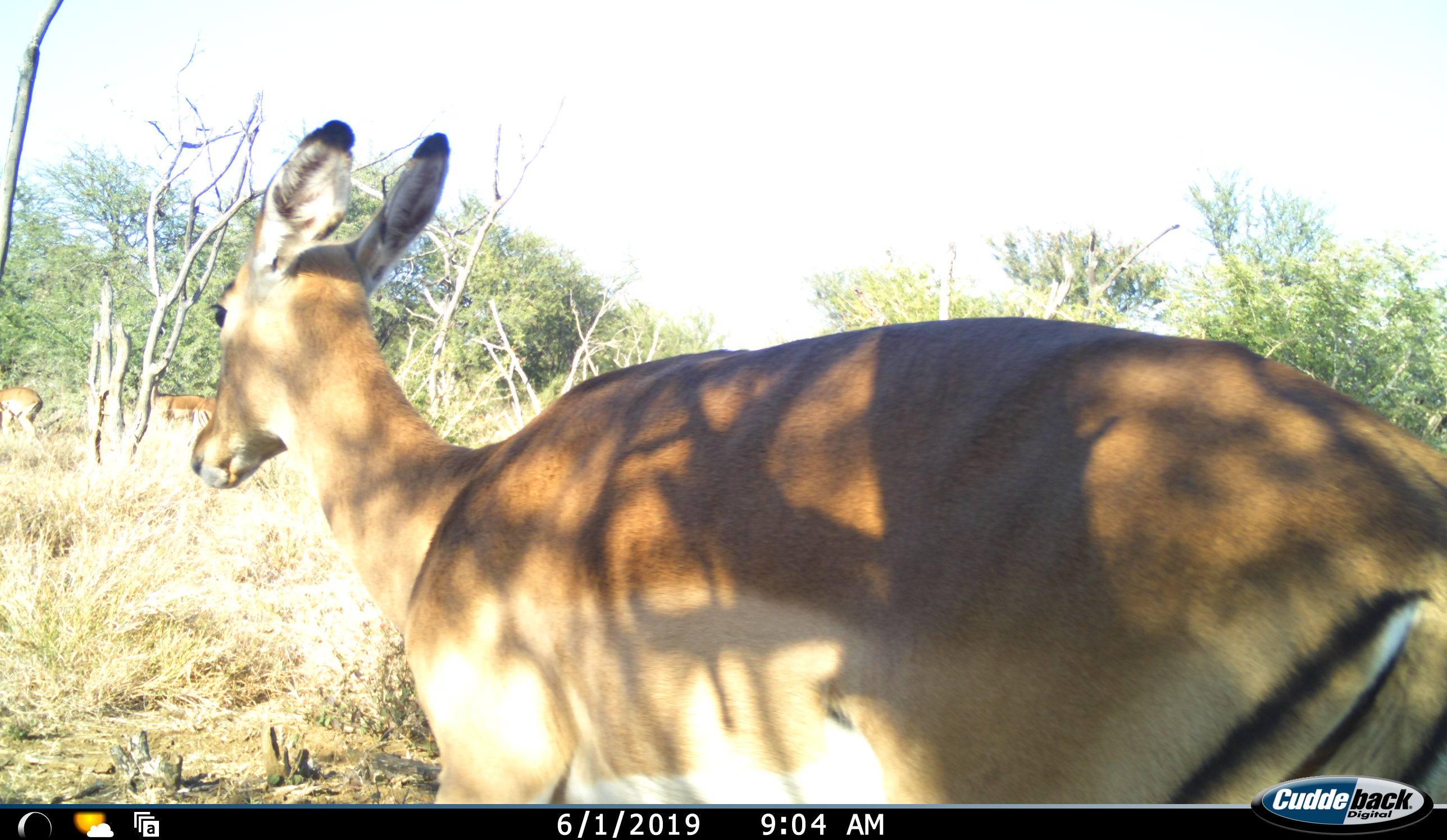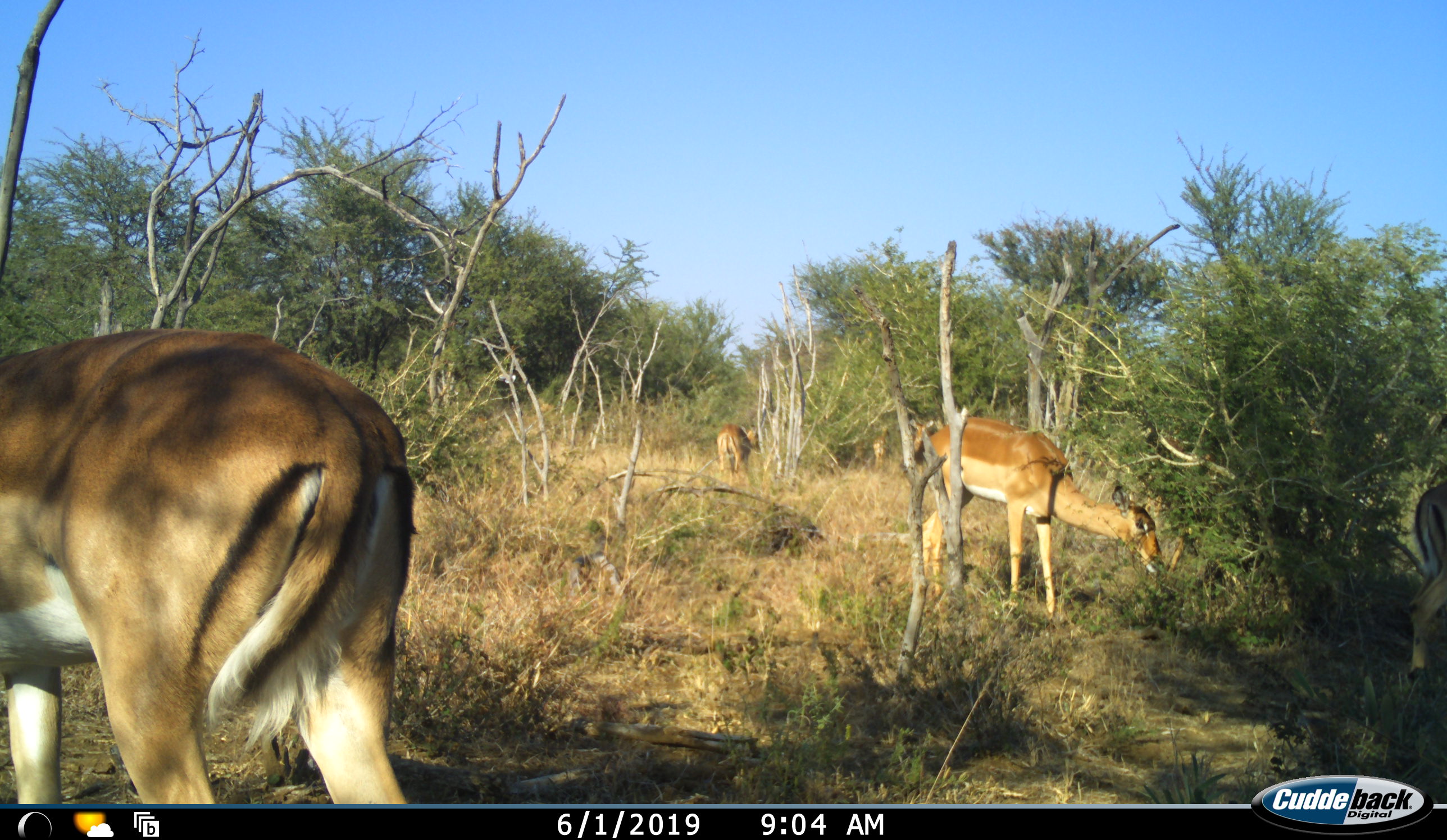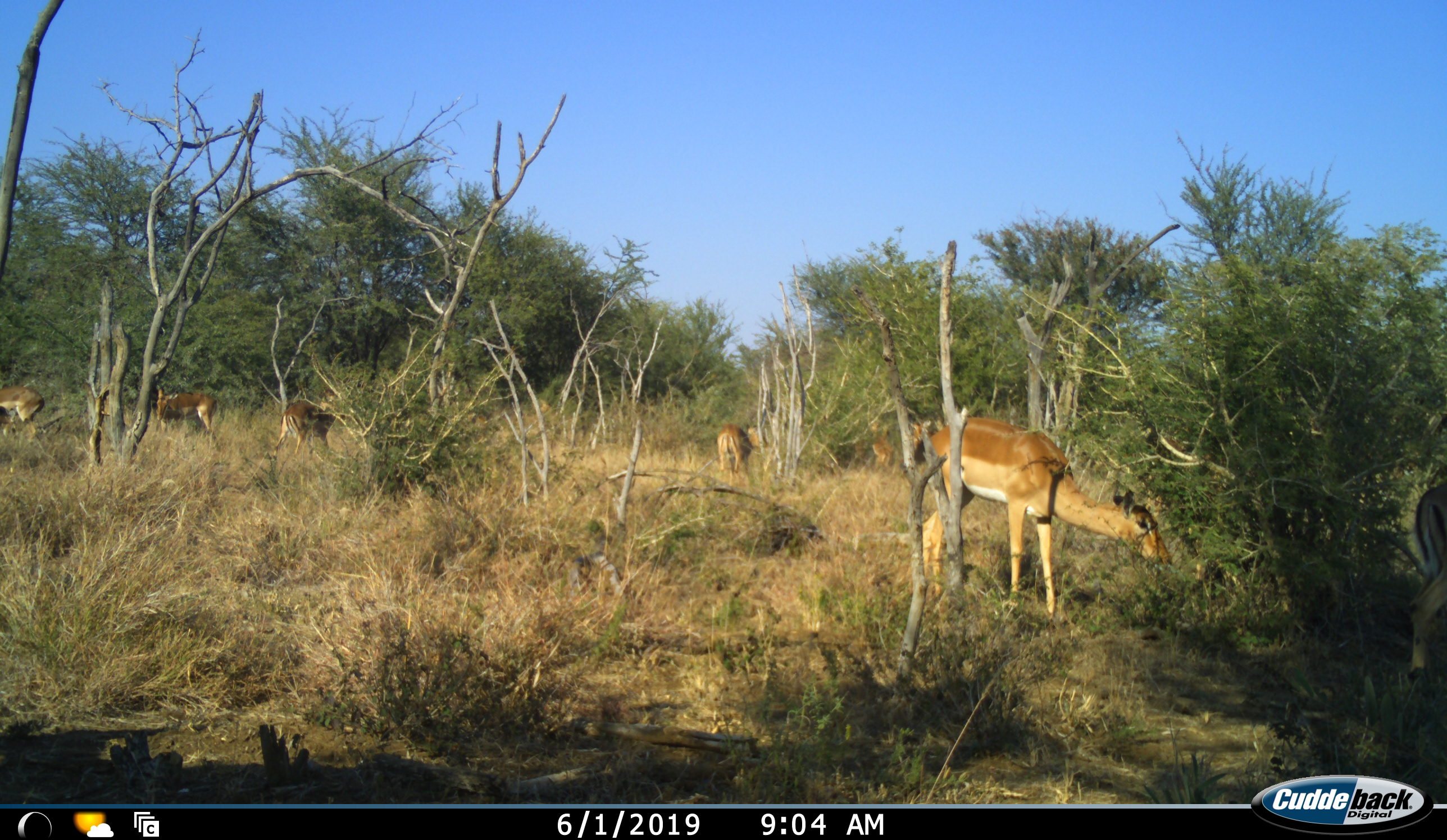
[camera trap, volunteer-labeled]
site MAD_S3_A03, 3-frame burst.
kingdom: Animalia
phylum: Chordata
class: Mammalia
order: Artiodactyla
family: Bovidae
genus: Aepyceros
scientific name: Aepyceros melampus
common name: impala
Impala (Aepyceros melampus), count 7. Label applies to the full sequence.